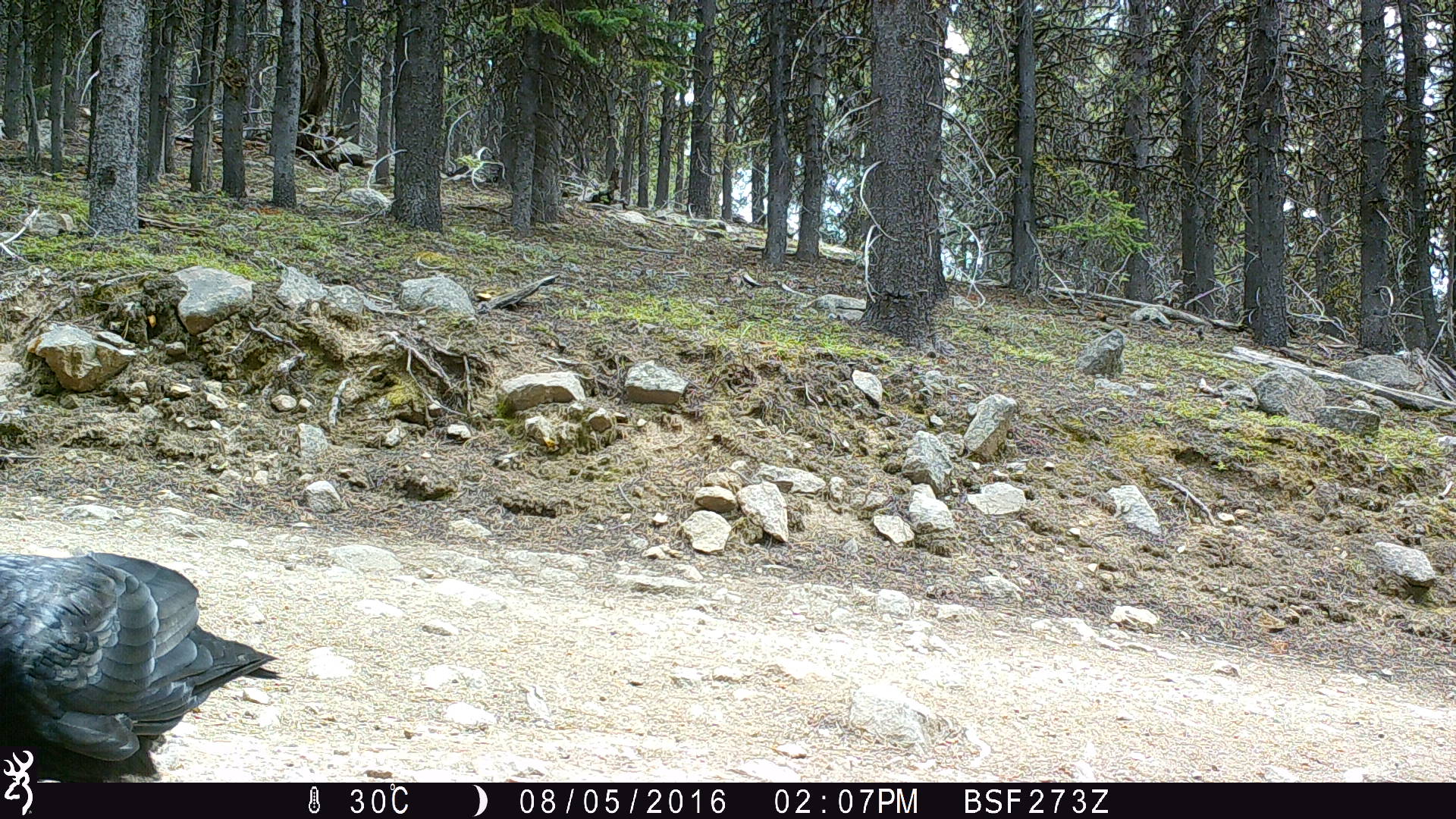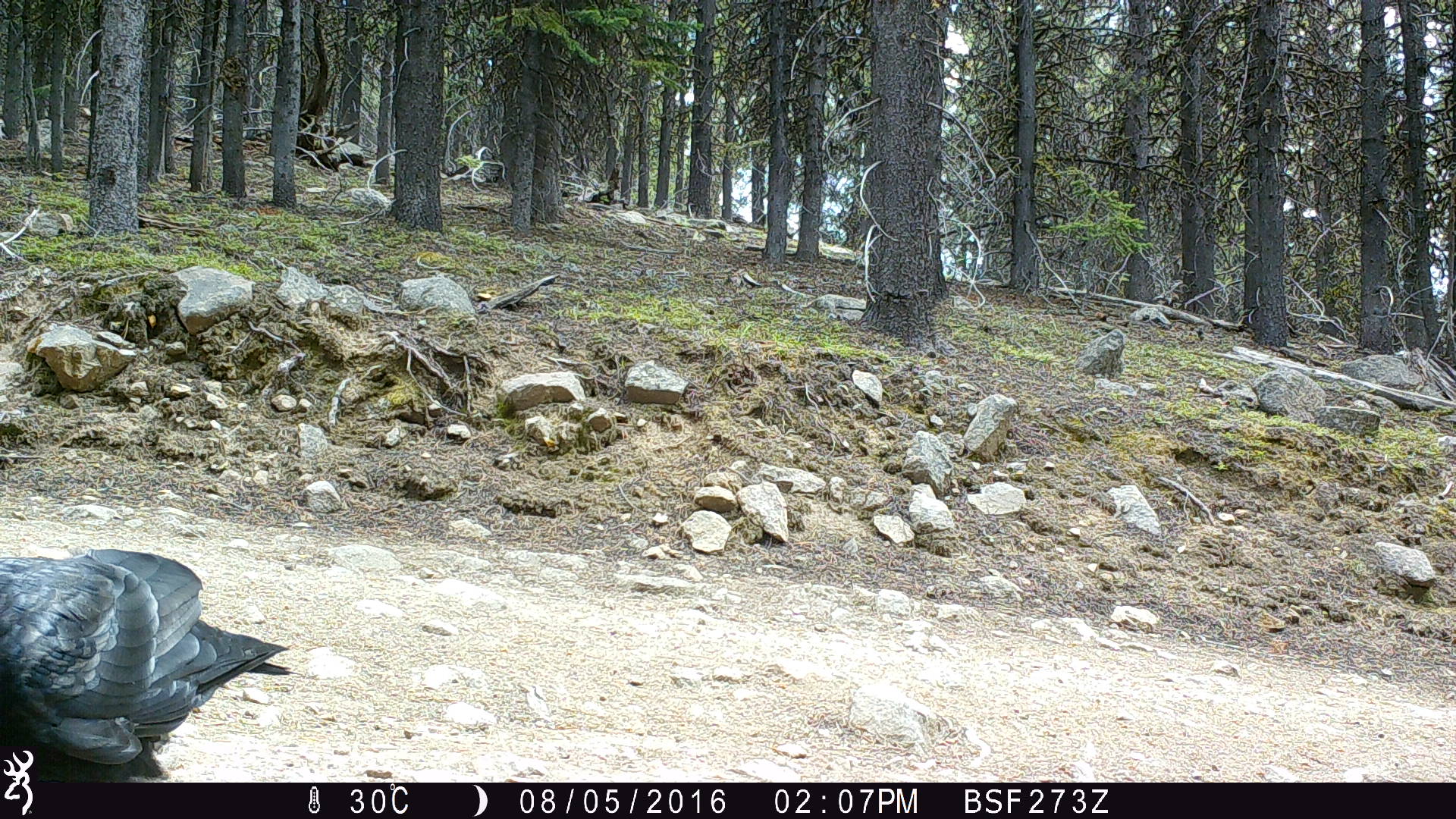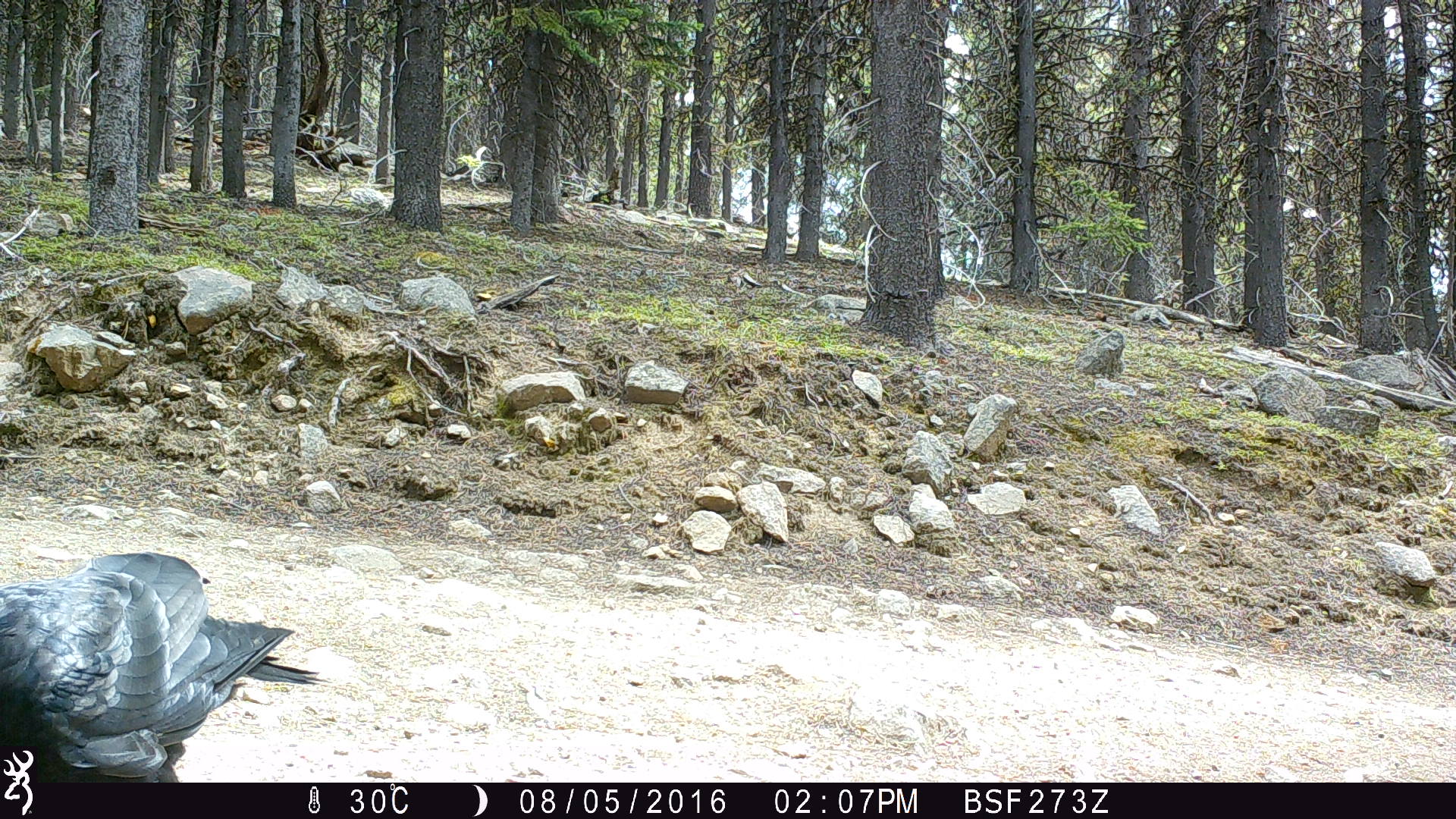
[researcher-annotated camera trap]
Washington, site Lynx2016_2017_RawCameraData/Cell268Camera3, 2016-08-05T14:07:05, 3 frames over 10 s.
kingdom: Animalia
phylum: Chordata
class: Aves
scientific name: Aves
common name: birds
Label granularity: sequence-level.